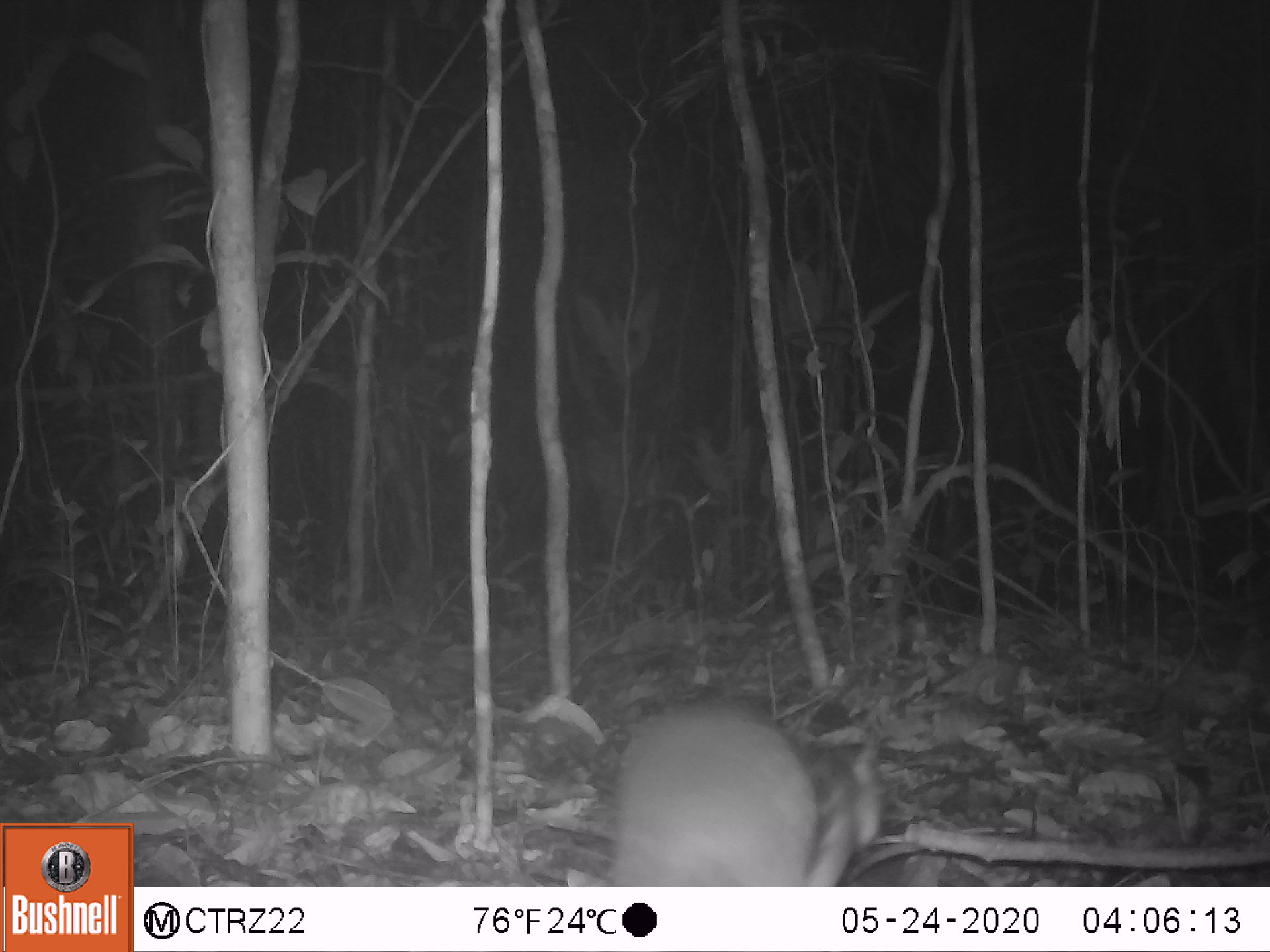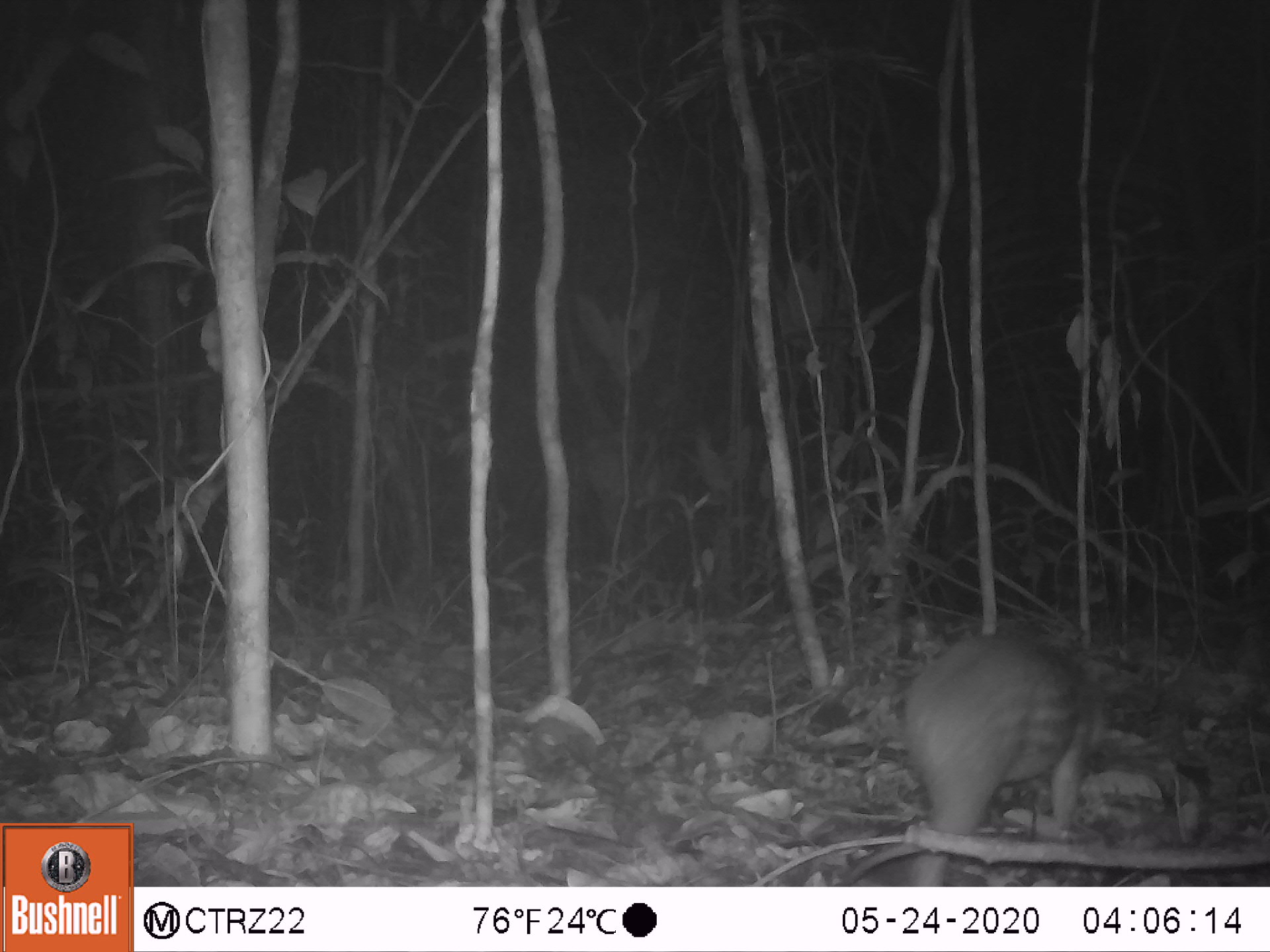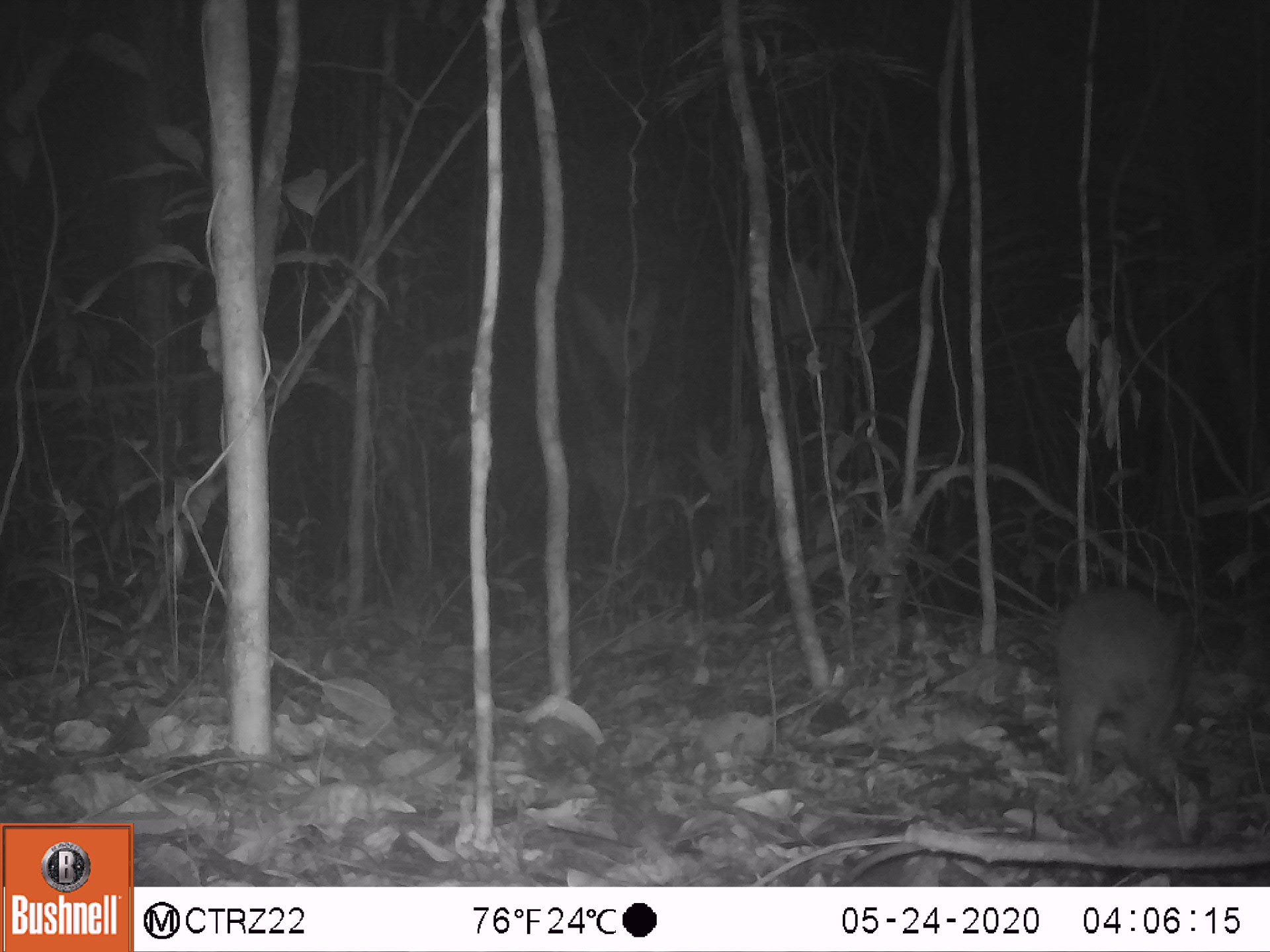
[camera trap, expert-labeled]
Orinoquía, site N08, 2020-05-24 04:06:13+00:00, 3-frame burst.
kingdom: Animalia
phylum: Chordata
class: Mammalia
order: Rodentia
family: Cuniculidae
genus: Cuniculus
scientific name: Cuniculus paca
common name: spotted paca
Spotted paca (Cuniculus paca).